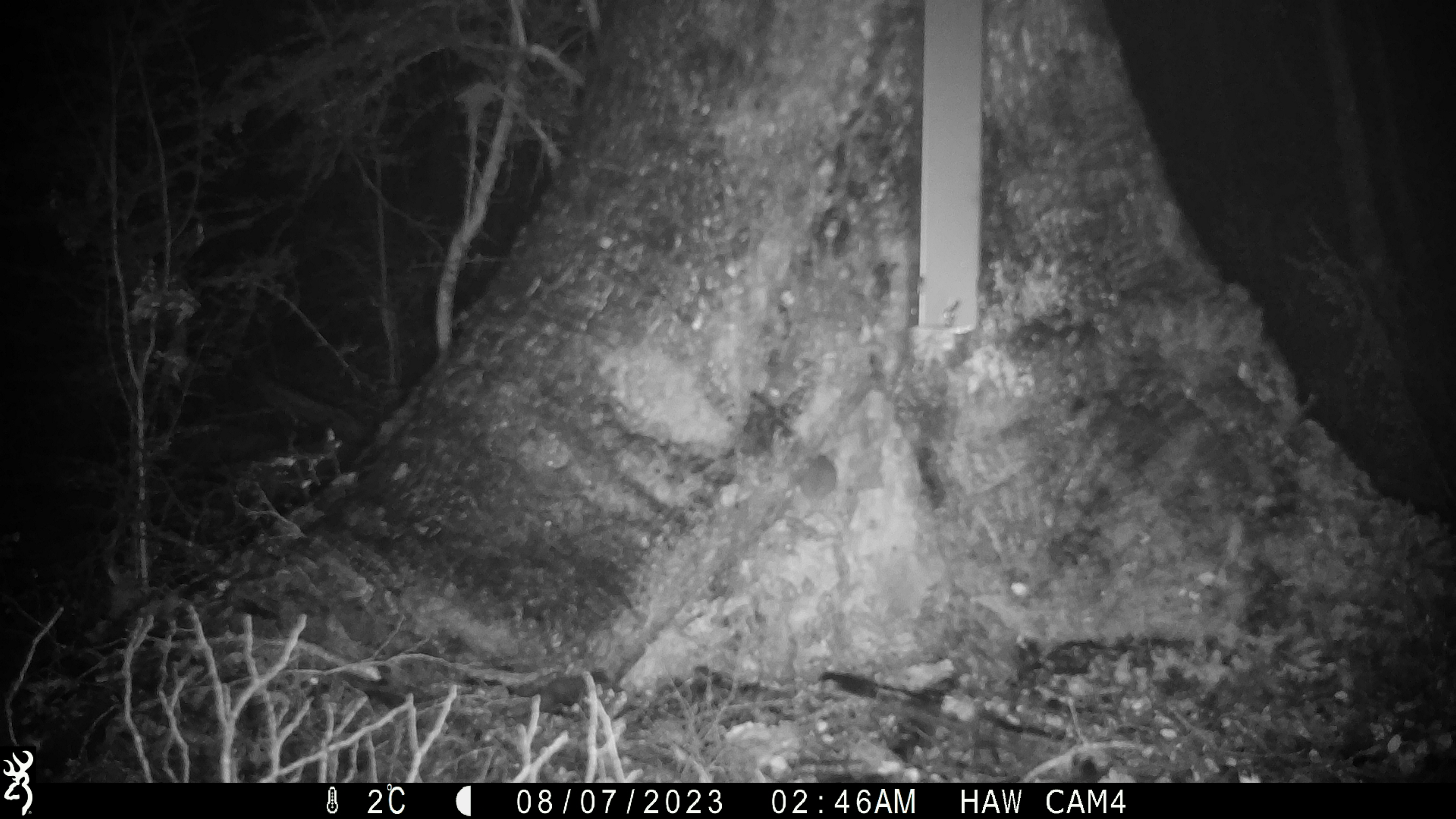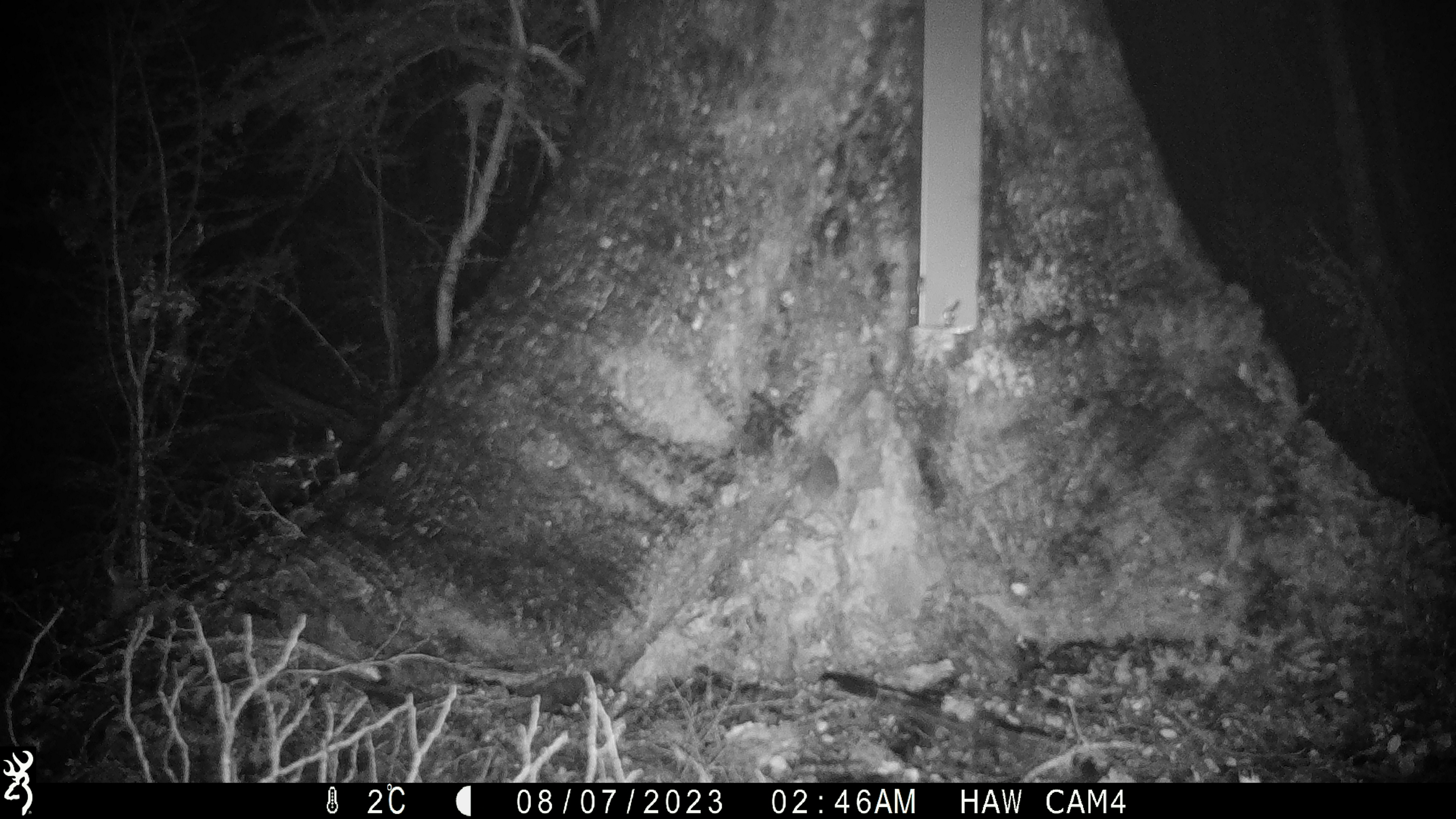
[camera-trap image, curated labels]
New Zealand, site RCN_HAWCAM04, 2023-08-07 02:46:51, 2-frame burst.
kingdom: Animalia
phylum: Chordata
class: Mammalia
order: Rodentia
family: Muridae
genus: Mus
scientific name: Mus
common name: mouse